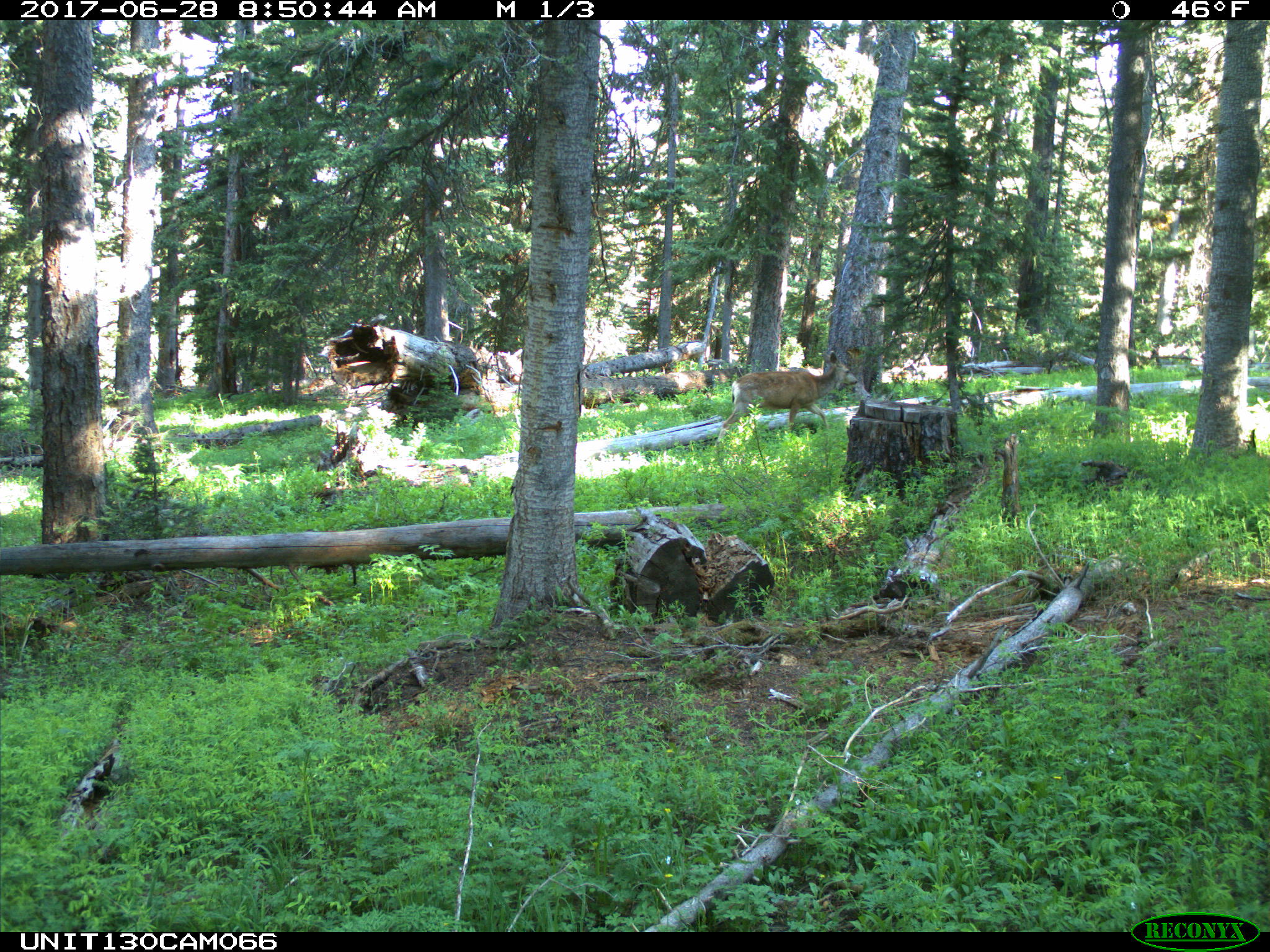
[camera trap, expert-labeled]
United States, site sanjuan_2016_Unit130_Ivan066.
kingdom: Animalia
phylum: Chordata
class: Mammalia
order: Artiodactyla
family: Cervidae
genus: Odocoileus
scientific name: Odocoileus hemionus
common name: mule deer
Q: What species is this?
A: Odocoileus hemionus (mule deer).